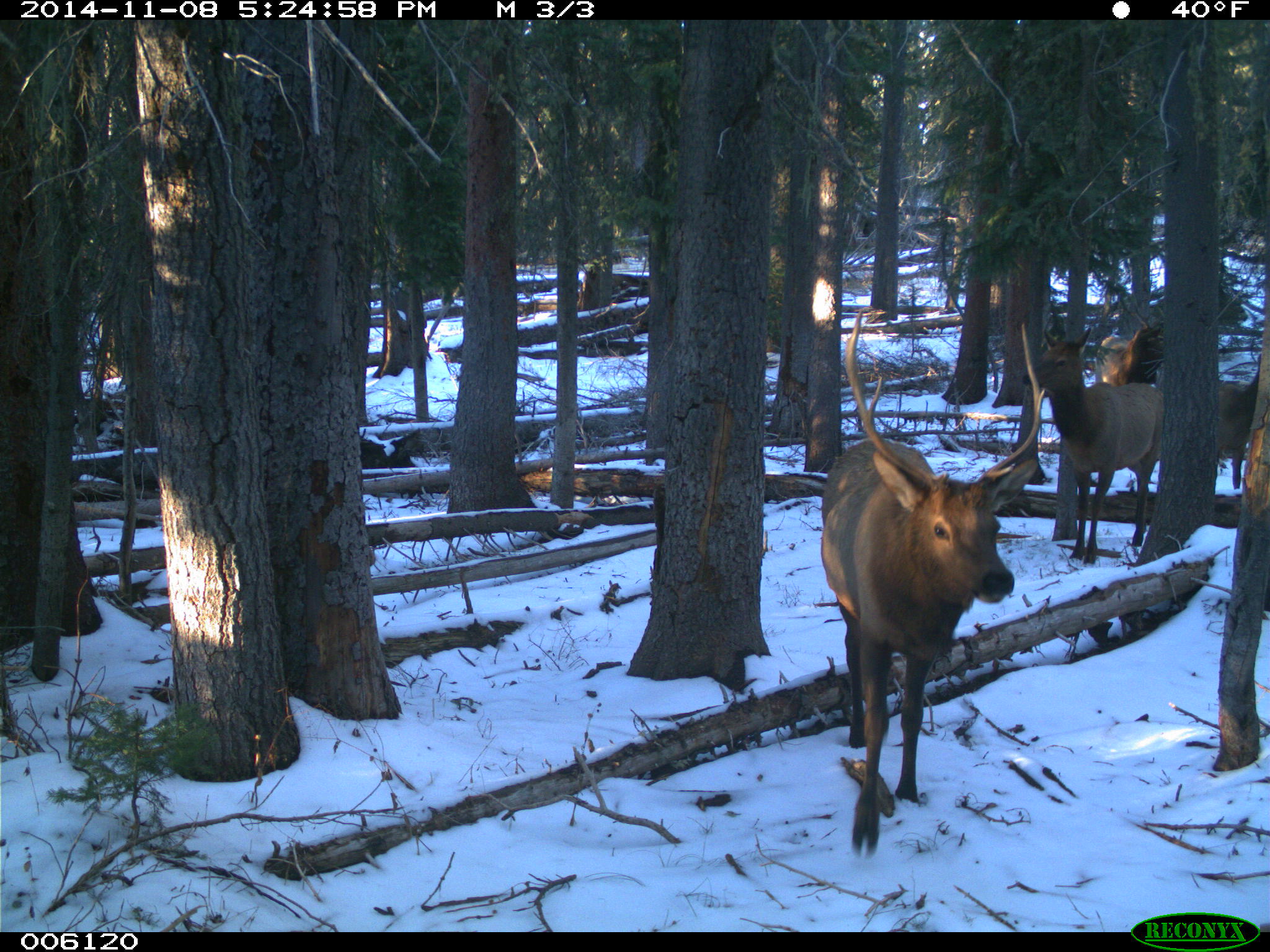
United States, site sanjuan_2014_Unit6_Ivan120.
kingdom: Animalia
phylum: Chordata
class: Mammalia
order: Artiodactyla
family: Cervidae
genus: Cervus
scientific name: Cervus elaphus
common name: red deer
Cervus elaphus (red deer).